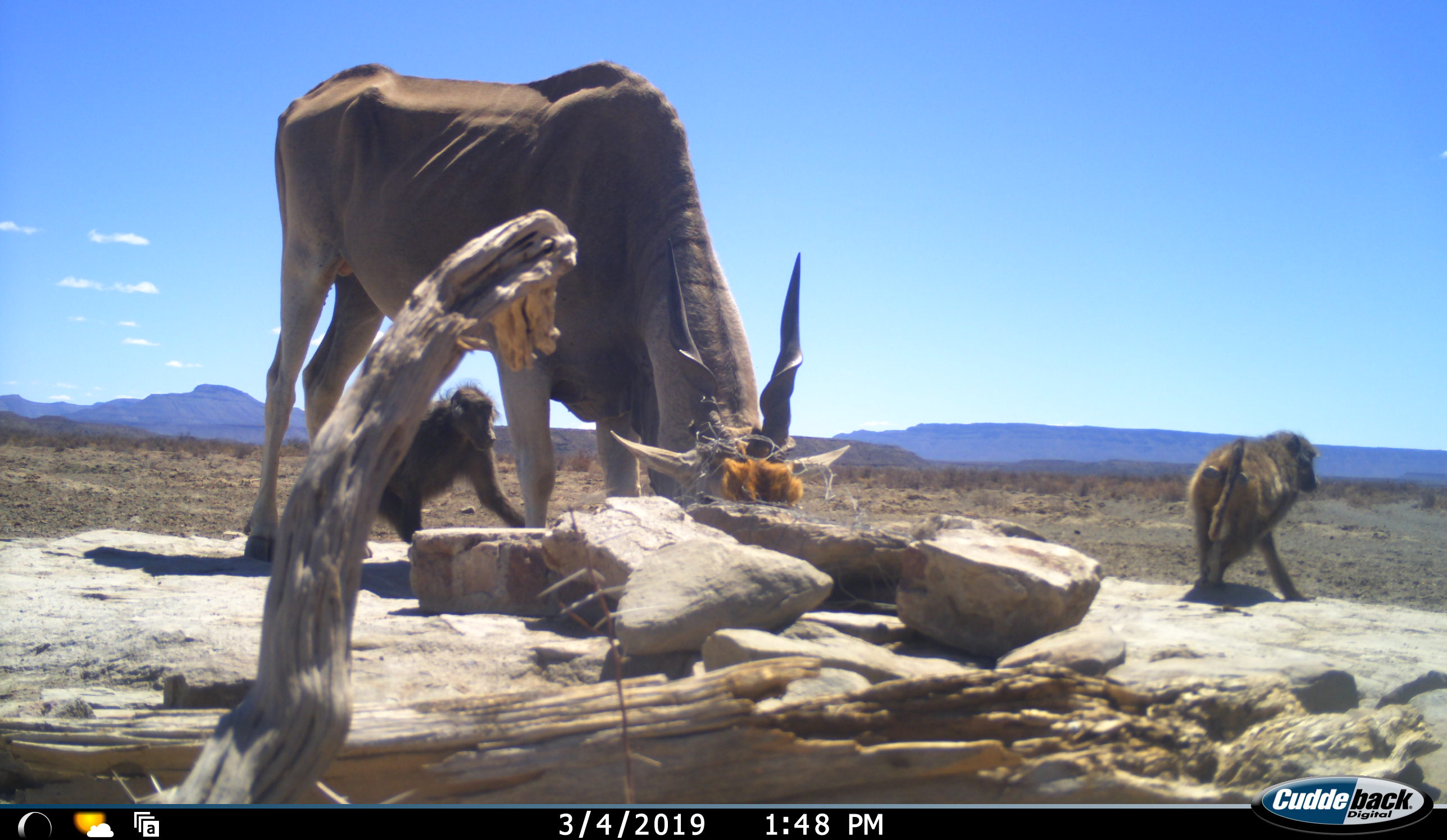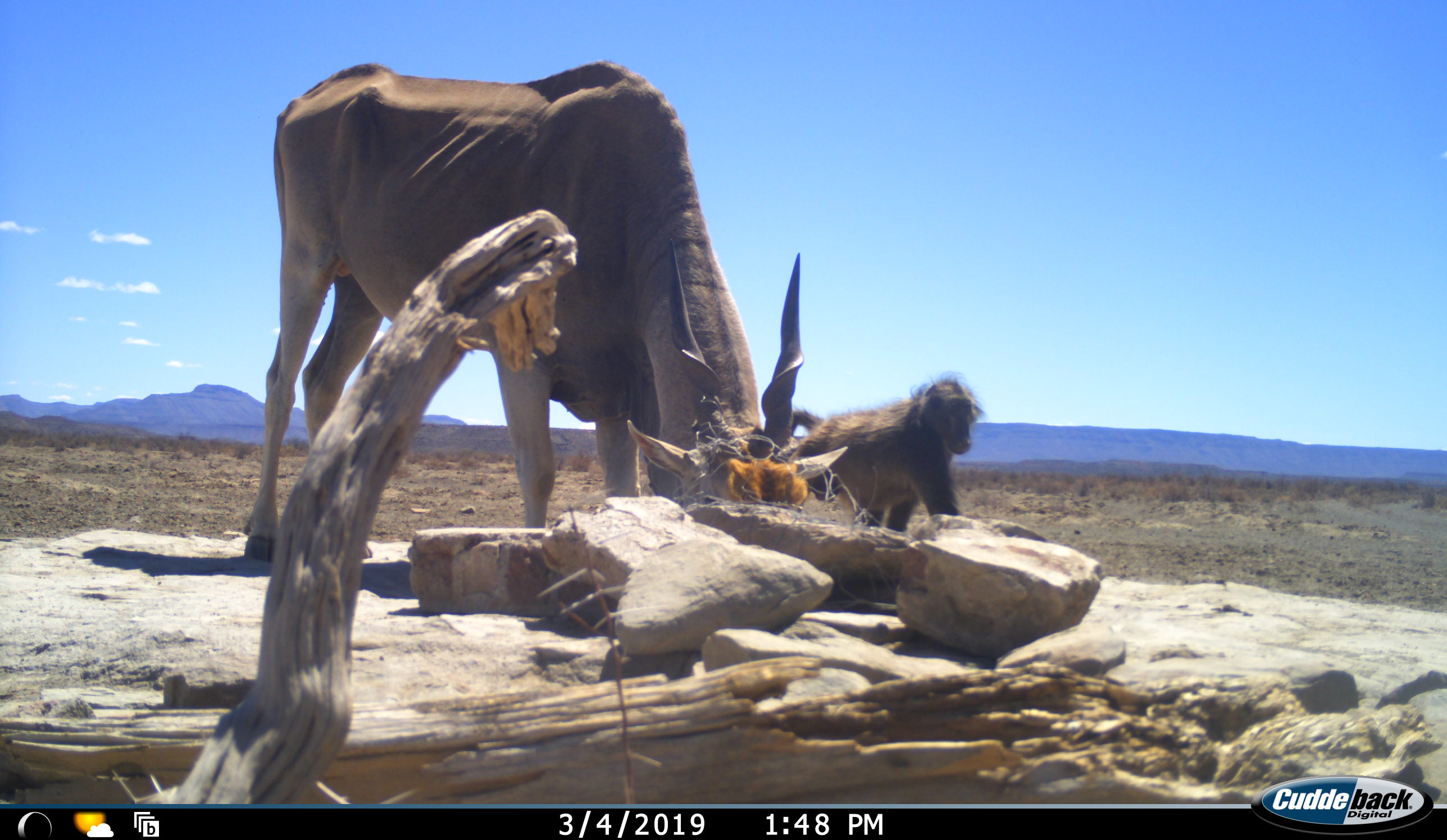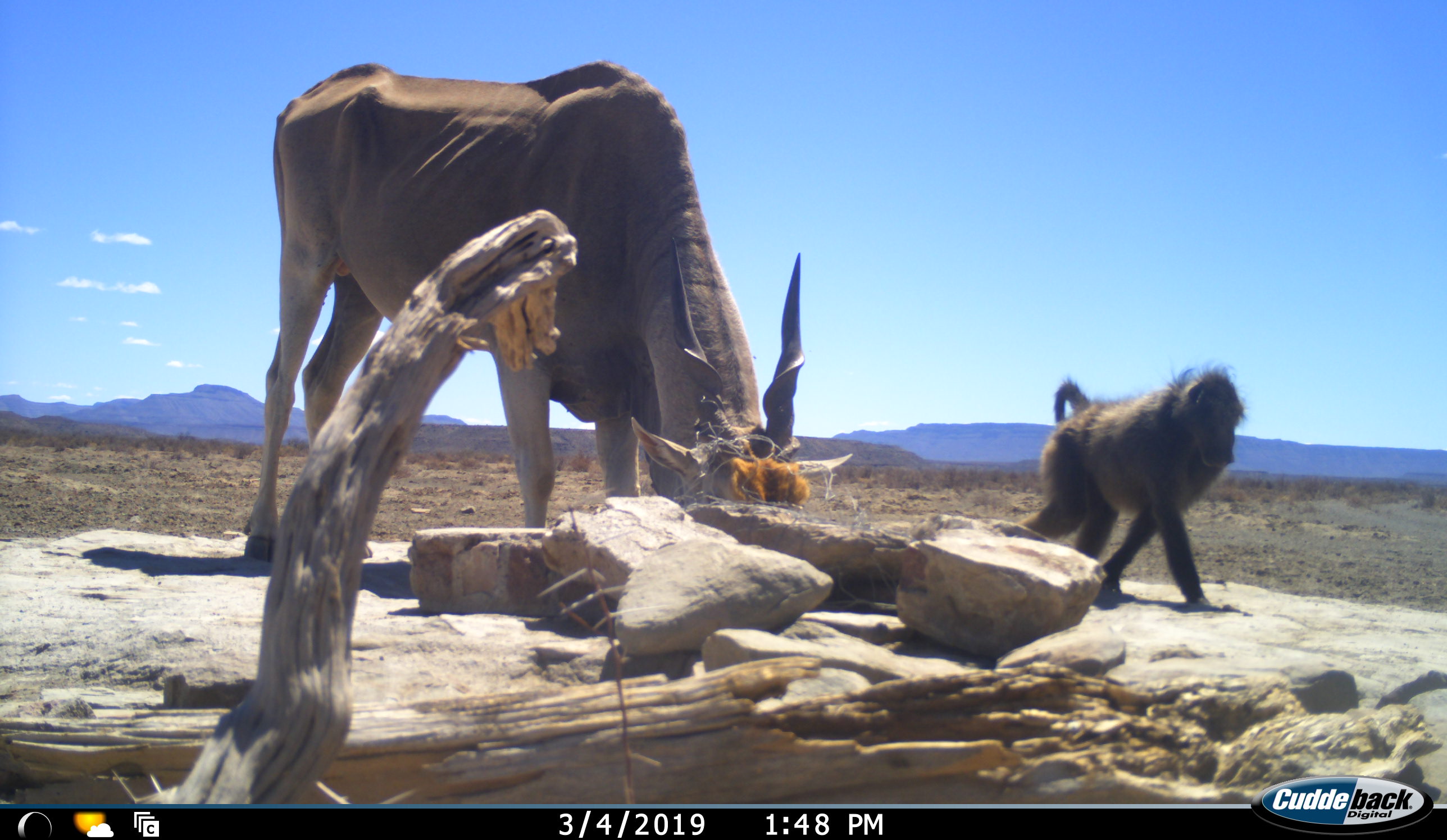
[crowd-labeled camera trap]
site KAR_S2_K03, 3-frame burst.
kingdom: Animalia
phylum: Chordata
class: Mammalia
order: Primates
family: Cercopithecidae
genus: Papio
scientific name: Papio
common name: baboon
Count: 2.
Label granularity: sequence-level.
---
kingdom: Animalia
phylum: Chordata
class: Mammalia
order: Artiodactyla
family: Bovidae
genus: Tragelaphus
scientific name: Tragelaphus oryx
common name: eland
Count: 1.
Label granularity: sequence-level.